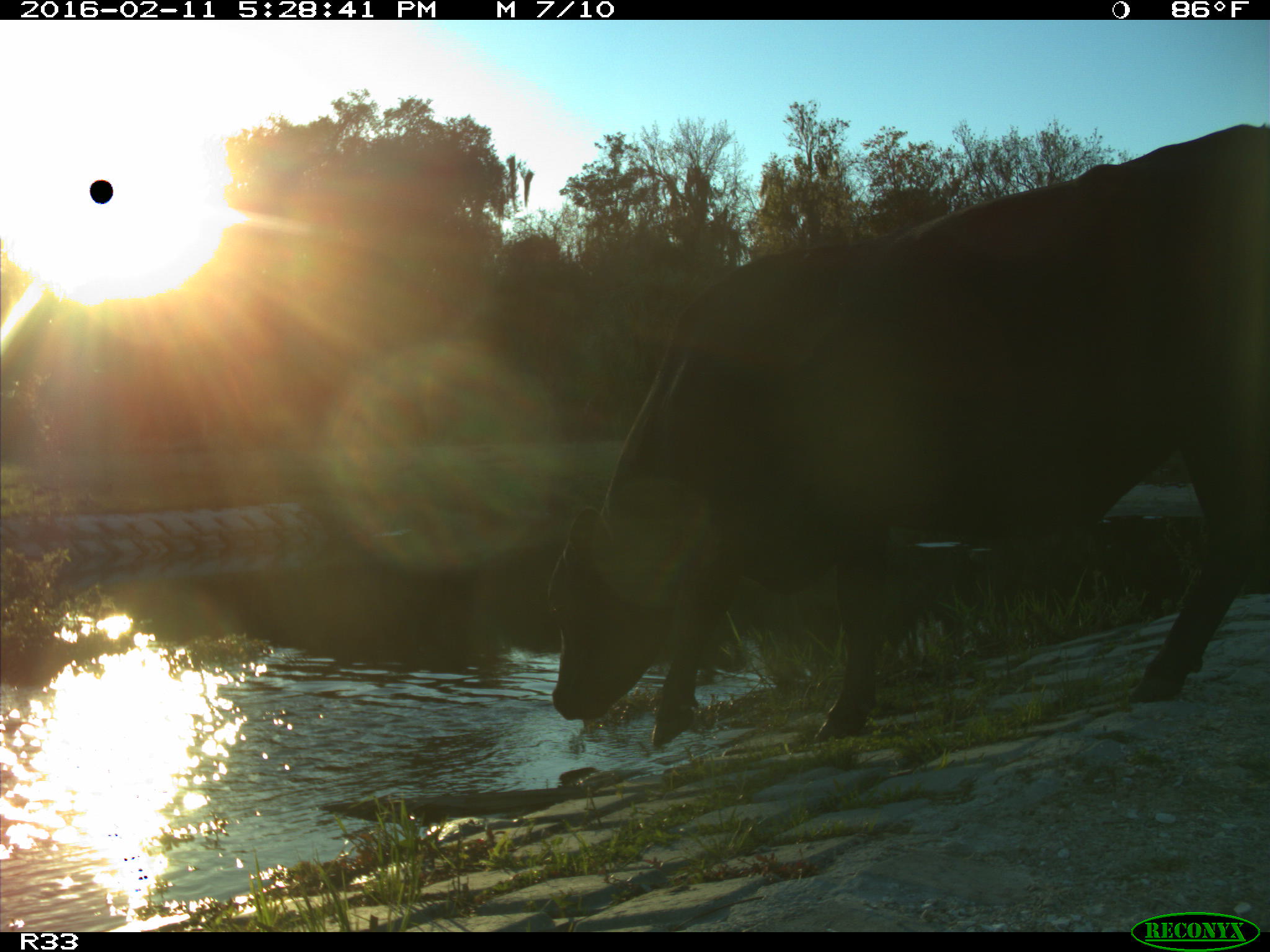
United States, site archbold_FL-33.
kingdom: Animalia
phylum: Chordata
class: Mammalia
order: Artiodactyla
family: Bovidae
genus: Bos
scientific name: Bos taurus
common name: domestic cow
Bos taurus (domestic cow).